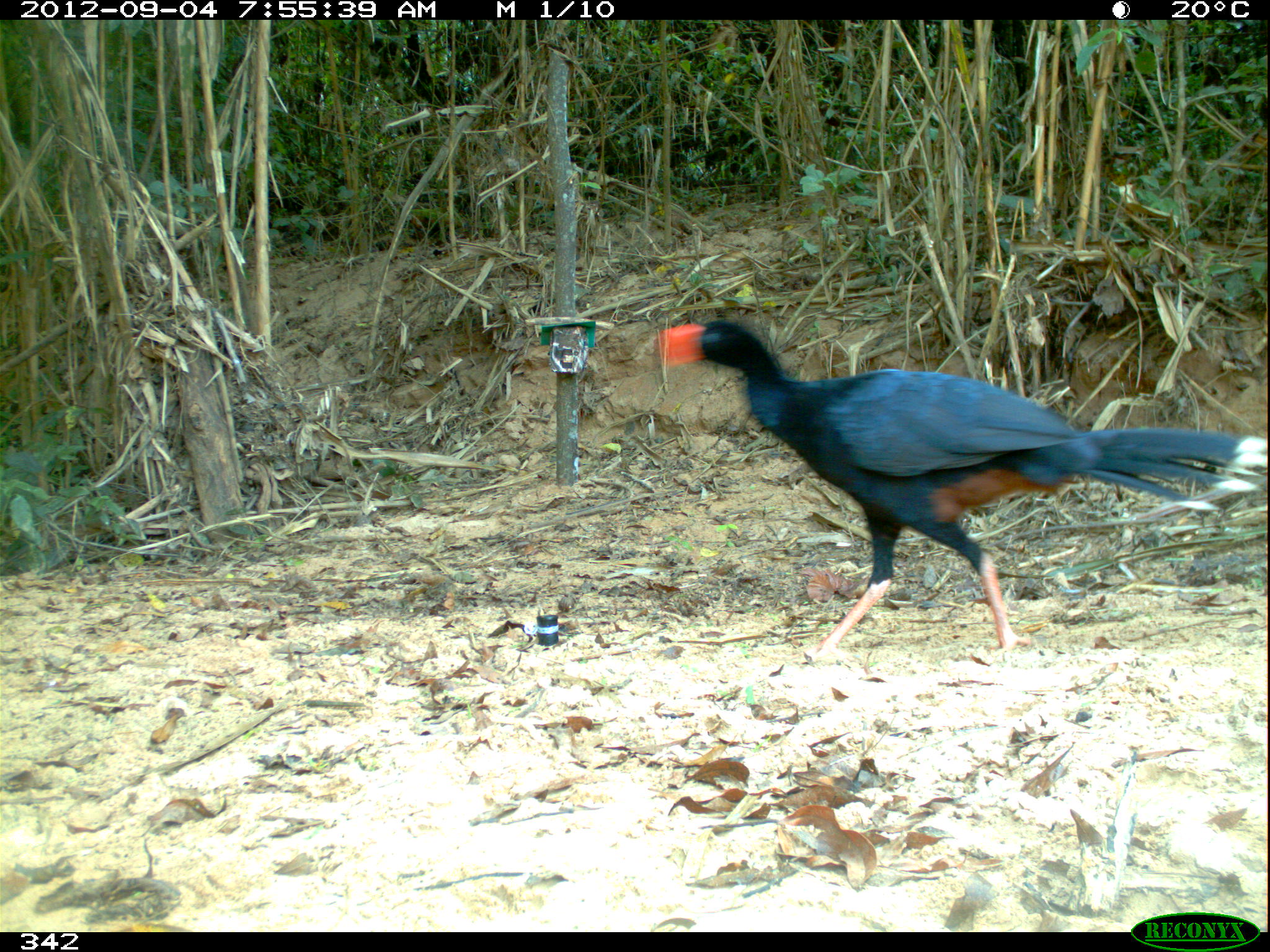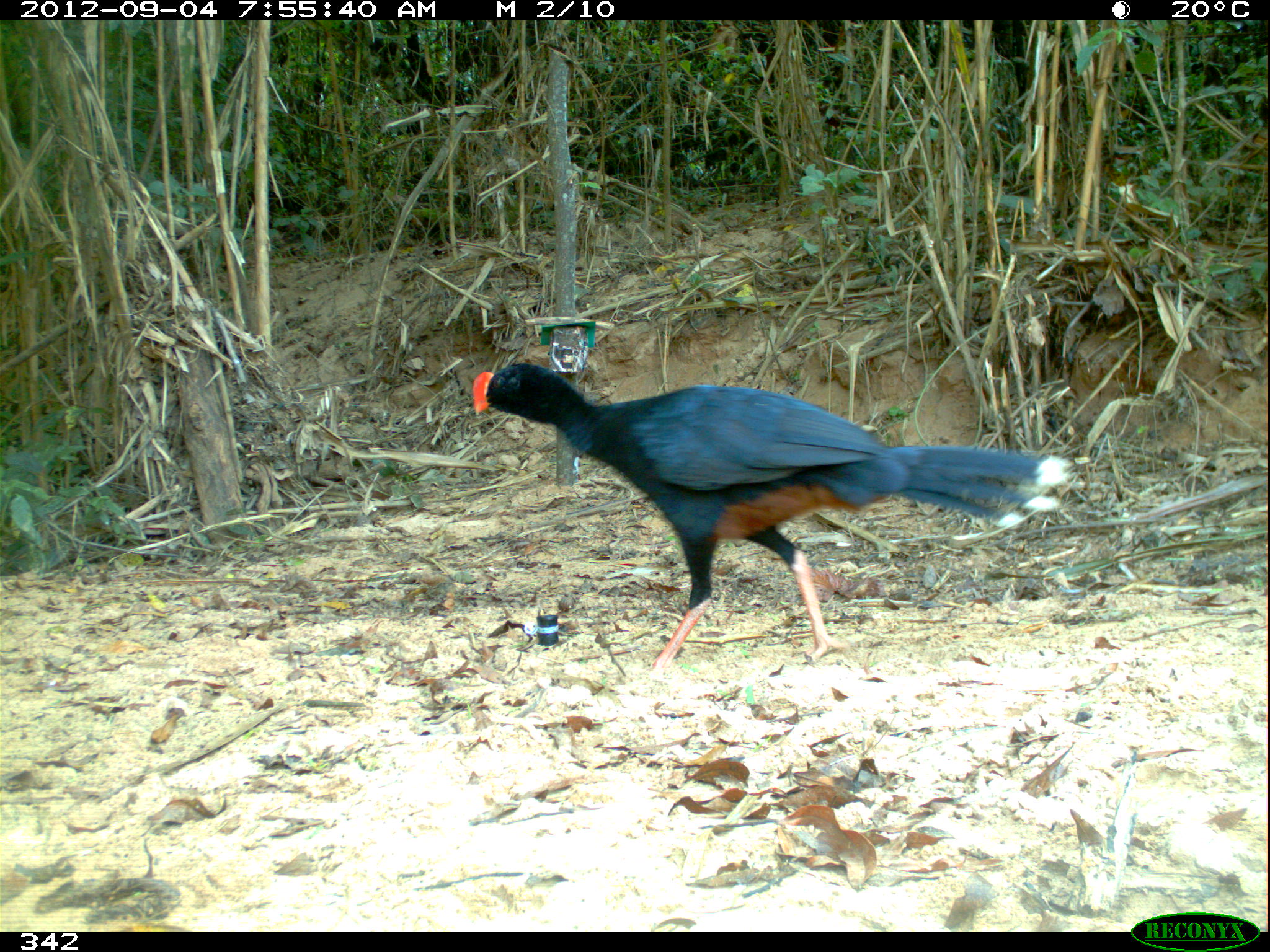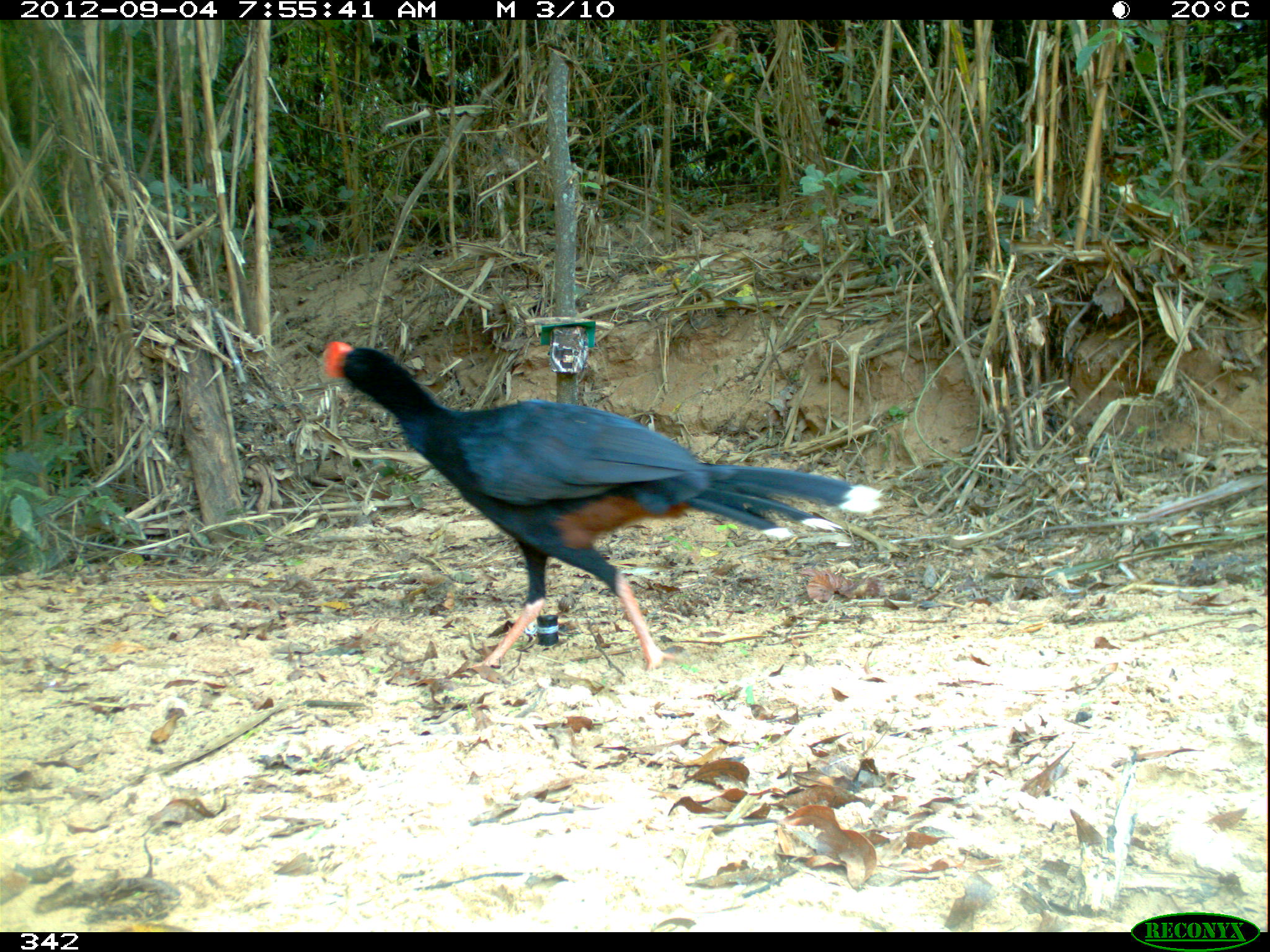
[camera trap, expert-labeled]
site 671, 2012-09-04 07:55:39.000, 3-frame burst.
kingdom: Animalia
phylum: Chordata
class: Aves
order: Galliformes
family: Cracidae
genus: Mitu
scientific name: Mitu tuberosum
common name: razor-billed curassow